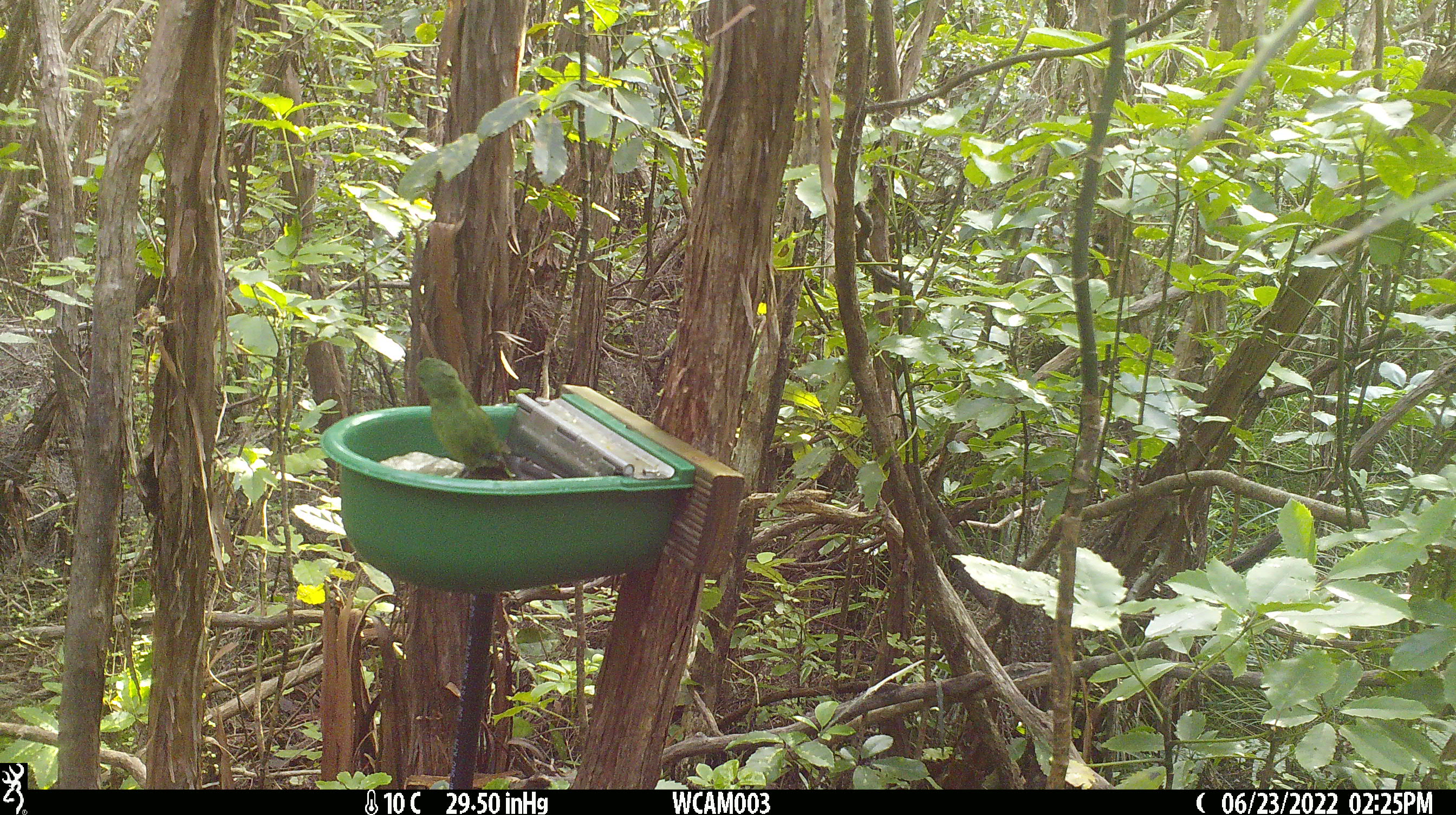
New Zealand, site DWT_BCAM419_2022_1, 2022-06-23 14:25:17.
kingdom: Animalia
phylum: Chordata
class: Aves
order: Psittaciformes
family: Psittaculidae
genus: Cyanoramphus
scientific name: Cyanoramphus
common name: parakeet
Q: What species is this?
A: Parakeet (Cyanoramphus).